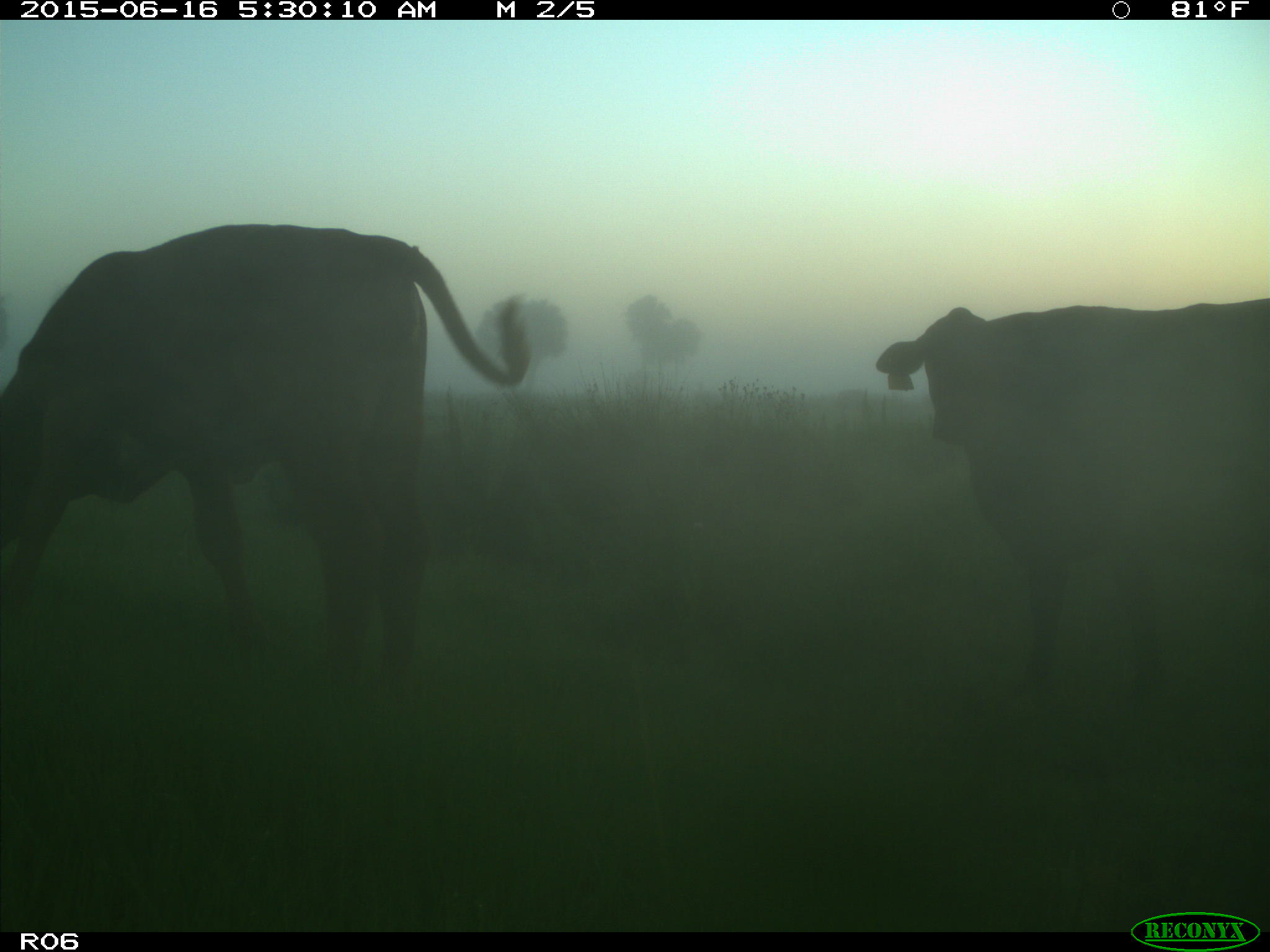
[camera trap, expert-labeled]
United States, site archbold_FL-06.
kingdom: Animalia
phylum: Chordata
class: Mammalia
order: Artiodactyla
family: Bovidae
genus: Bos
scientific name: Bos taurus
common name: domestic cow